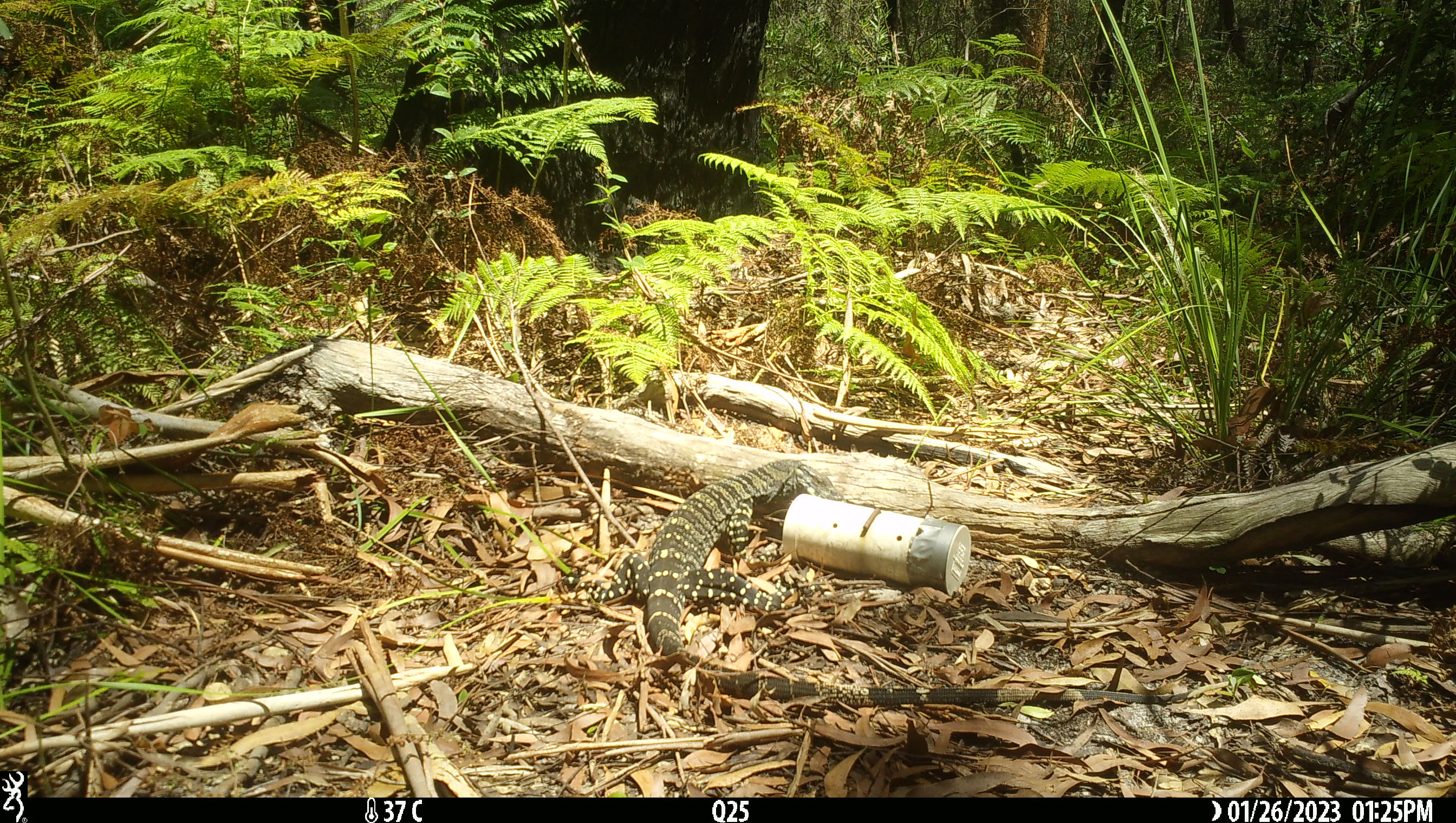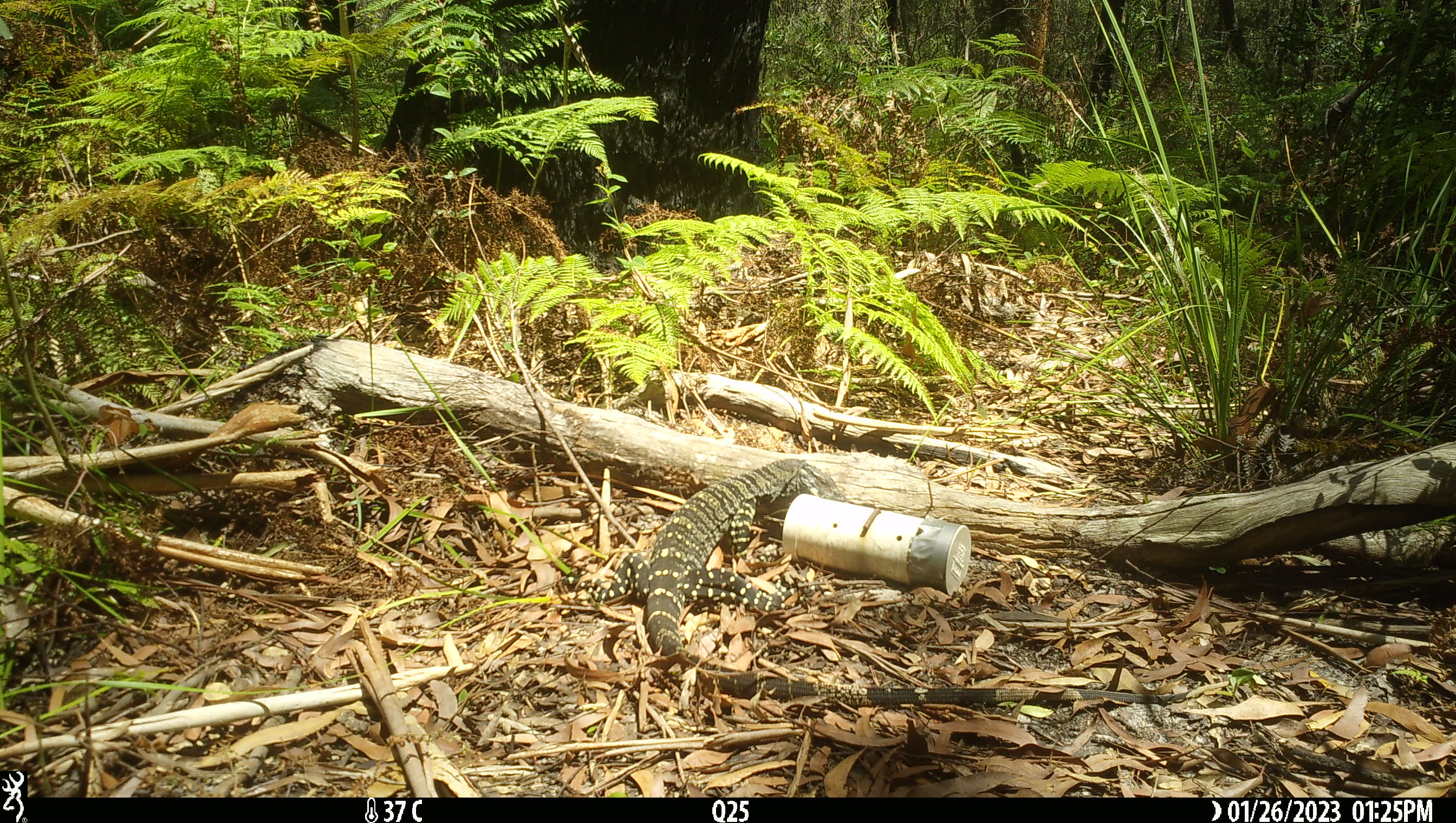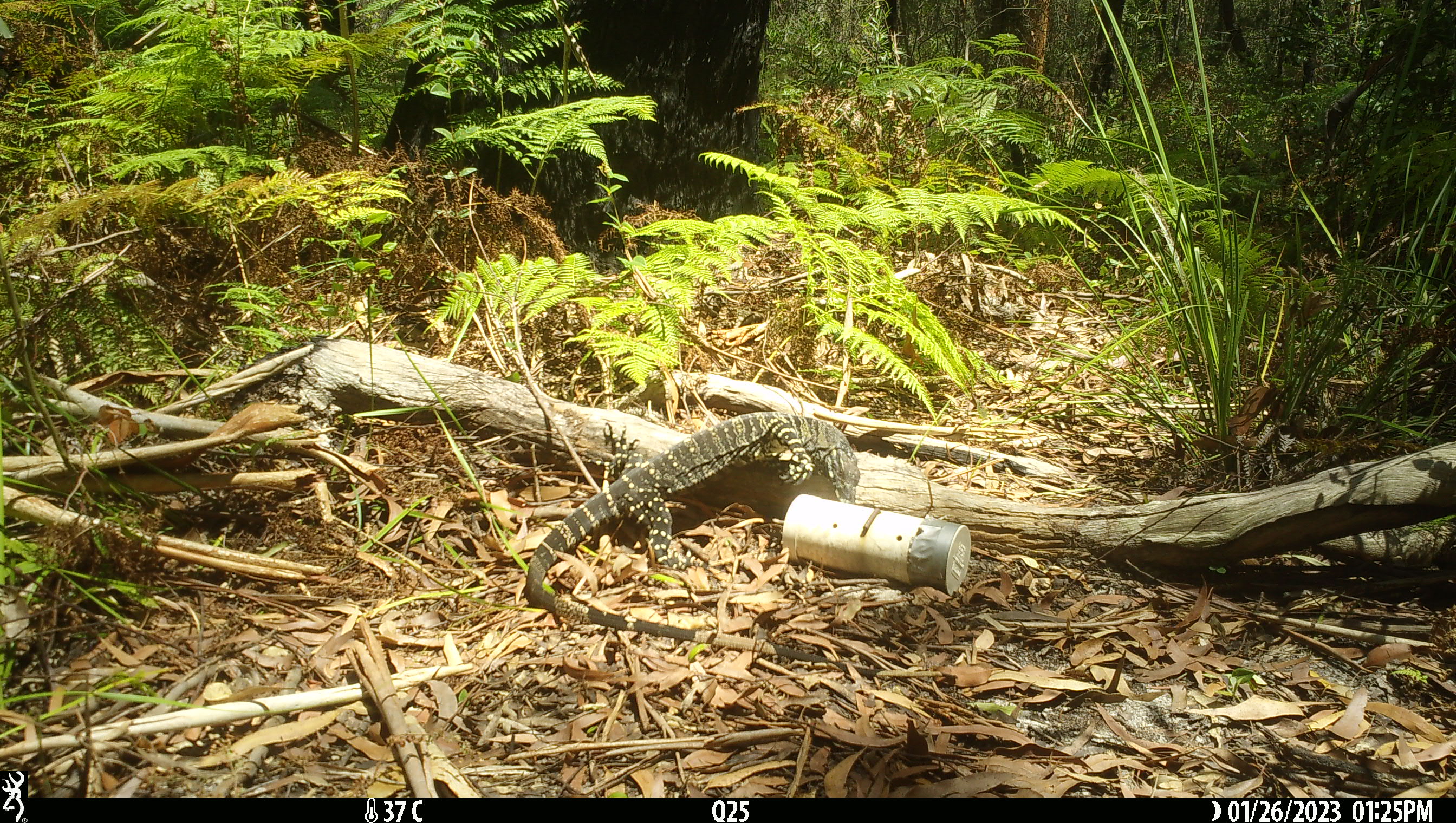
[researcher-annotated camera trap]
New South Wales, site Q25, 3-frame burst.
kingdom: Animalia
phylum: Chordata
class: Reptilia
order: Squamata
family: Varanidae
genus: Varanus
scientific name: Varanus varius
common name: lace monitor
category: goanna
Goanna (lace monitor) (Varanus varius).